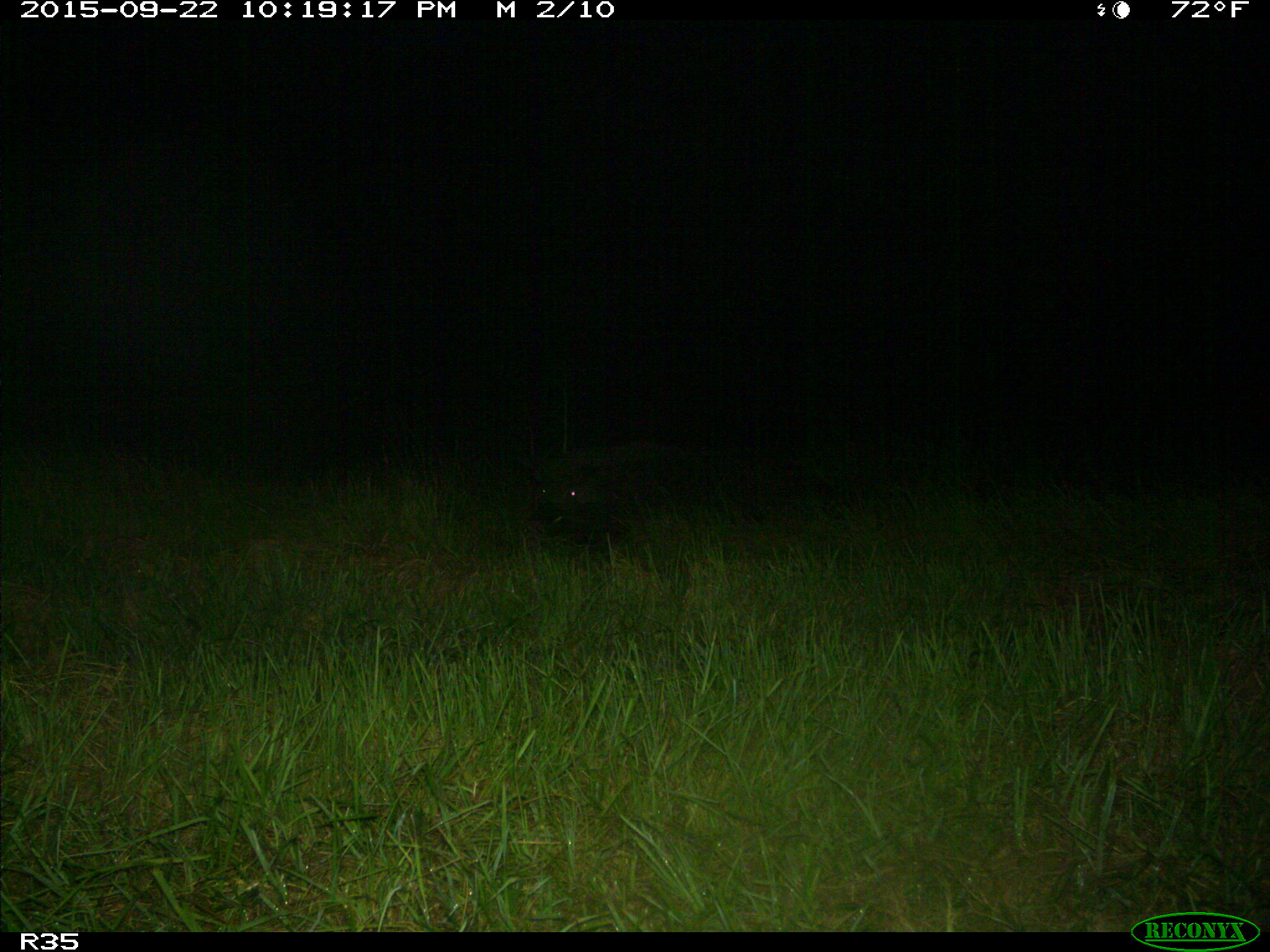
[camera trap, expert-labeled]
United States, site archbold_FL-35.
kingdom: Animalia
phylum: Chordata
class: Mammalia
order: Artiodactyla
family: Suidae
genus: Sus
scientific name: Sus scrofa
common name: wild boar